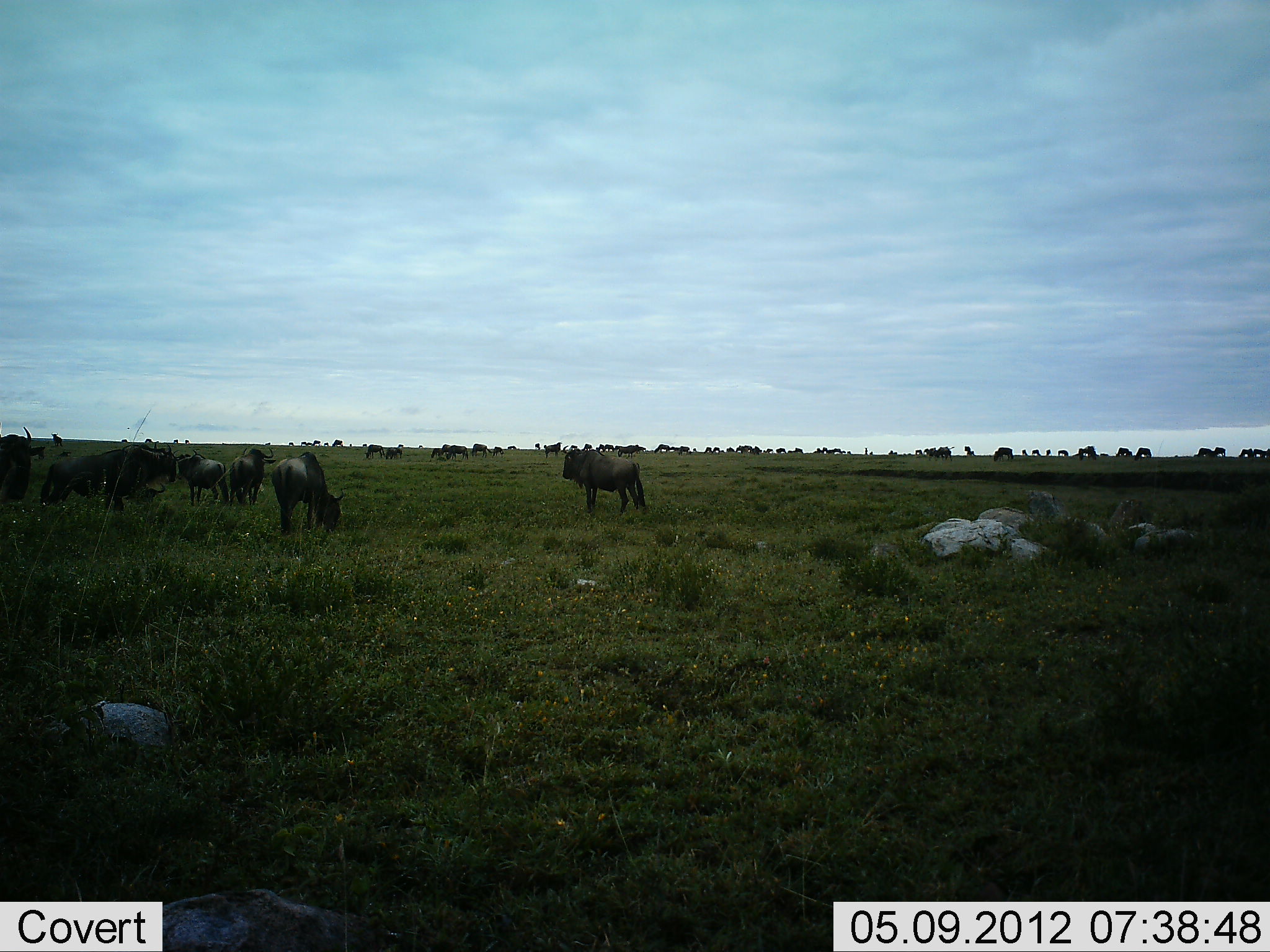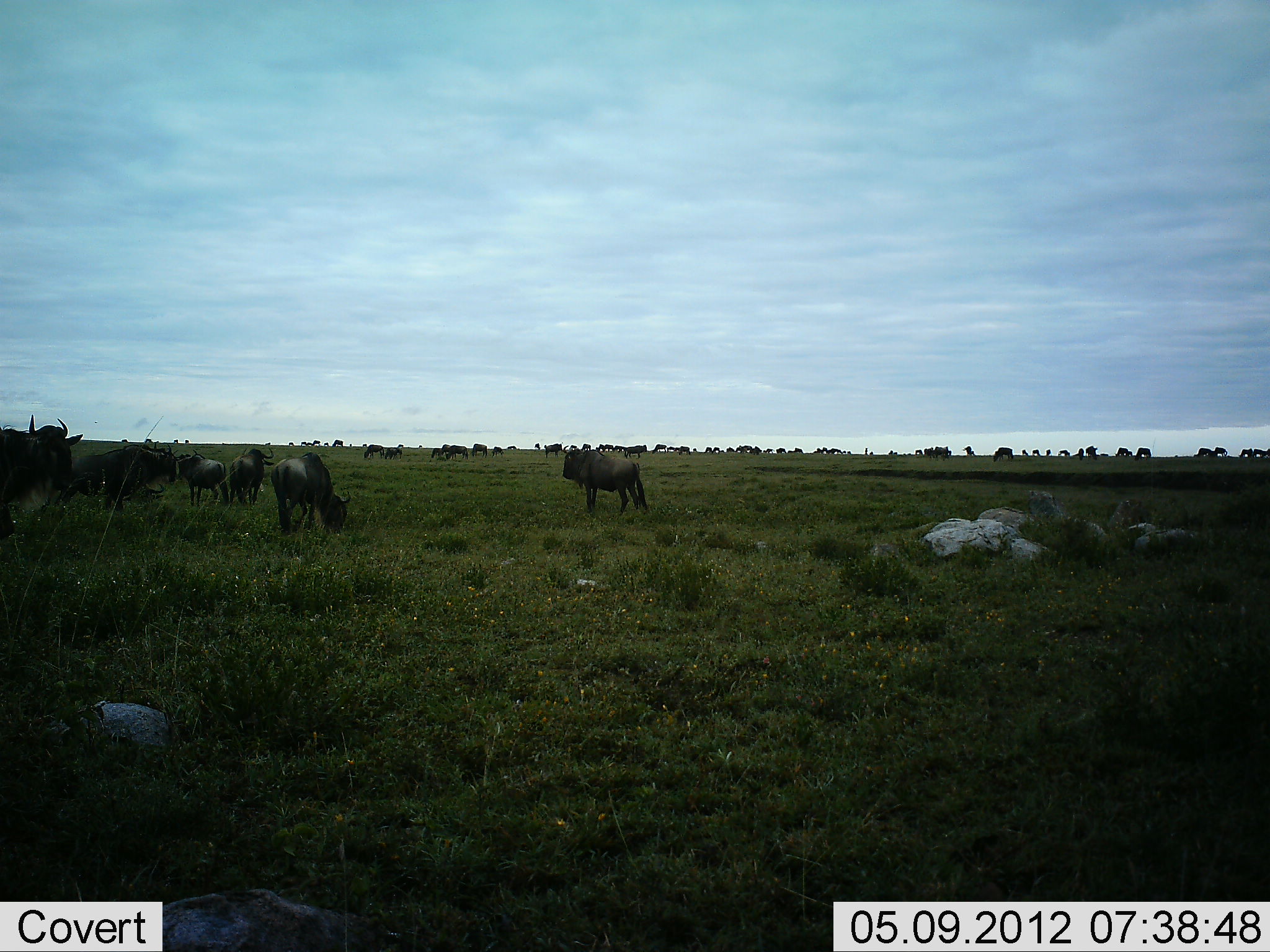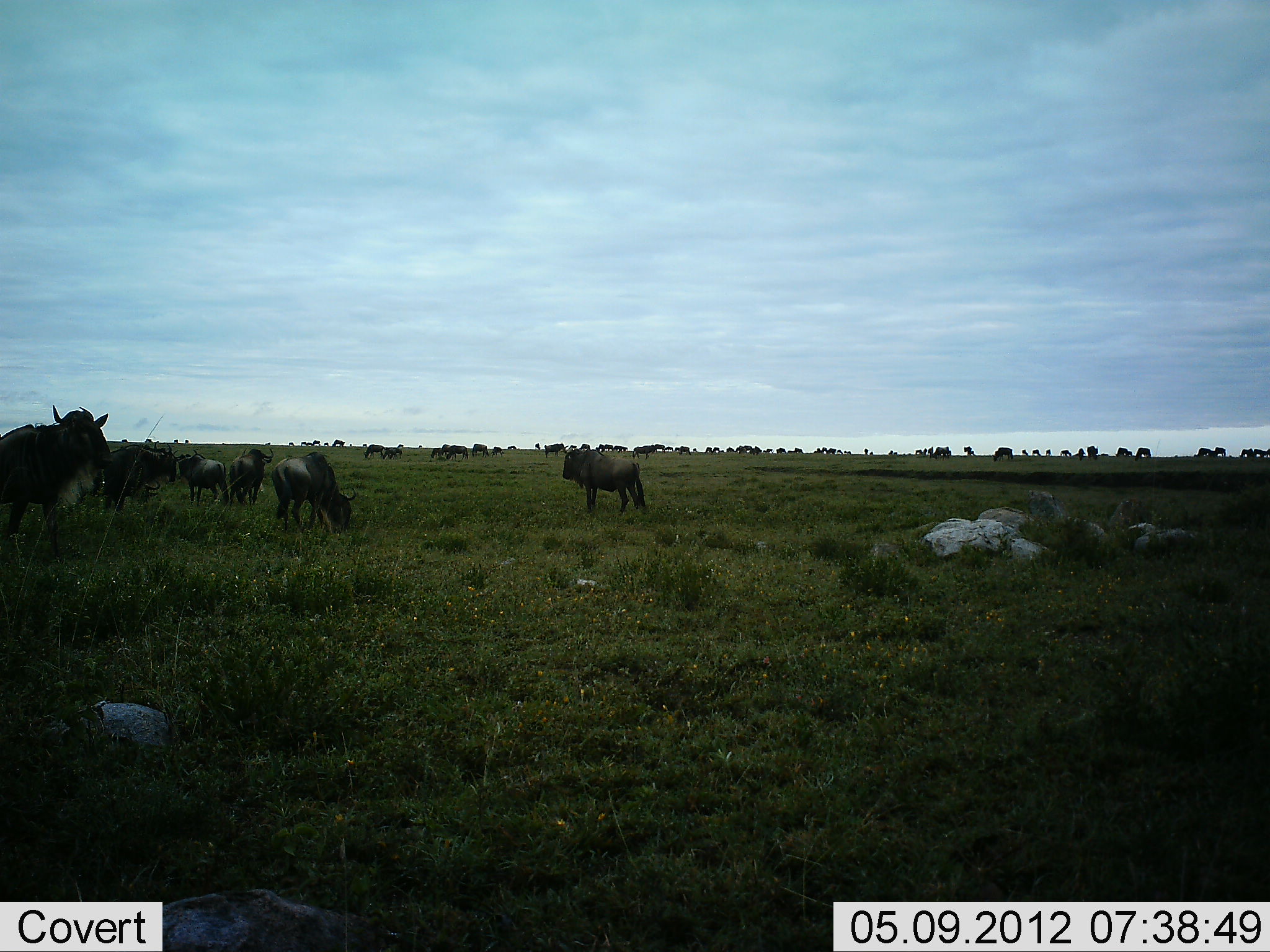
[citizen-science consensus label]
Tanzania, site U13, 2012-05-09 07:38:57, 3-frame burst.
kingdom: Animalia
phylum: Chordata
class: Mammalia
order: Artiodactyla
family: Bovidae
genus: Connochaetes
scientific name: Connochaetes taurinus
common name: blue wildebeest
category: wildebeest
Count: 11-50.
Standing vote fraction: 50%.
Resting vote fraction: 10%.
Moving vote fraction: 40%.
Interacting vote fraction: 10%.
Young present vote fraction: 0%.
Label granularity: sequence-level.